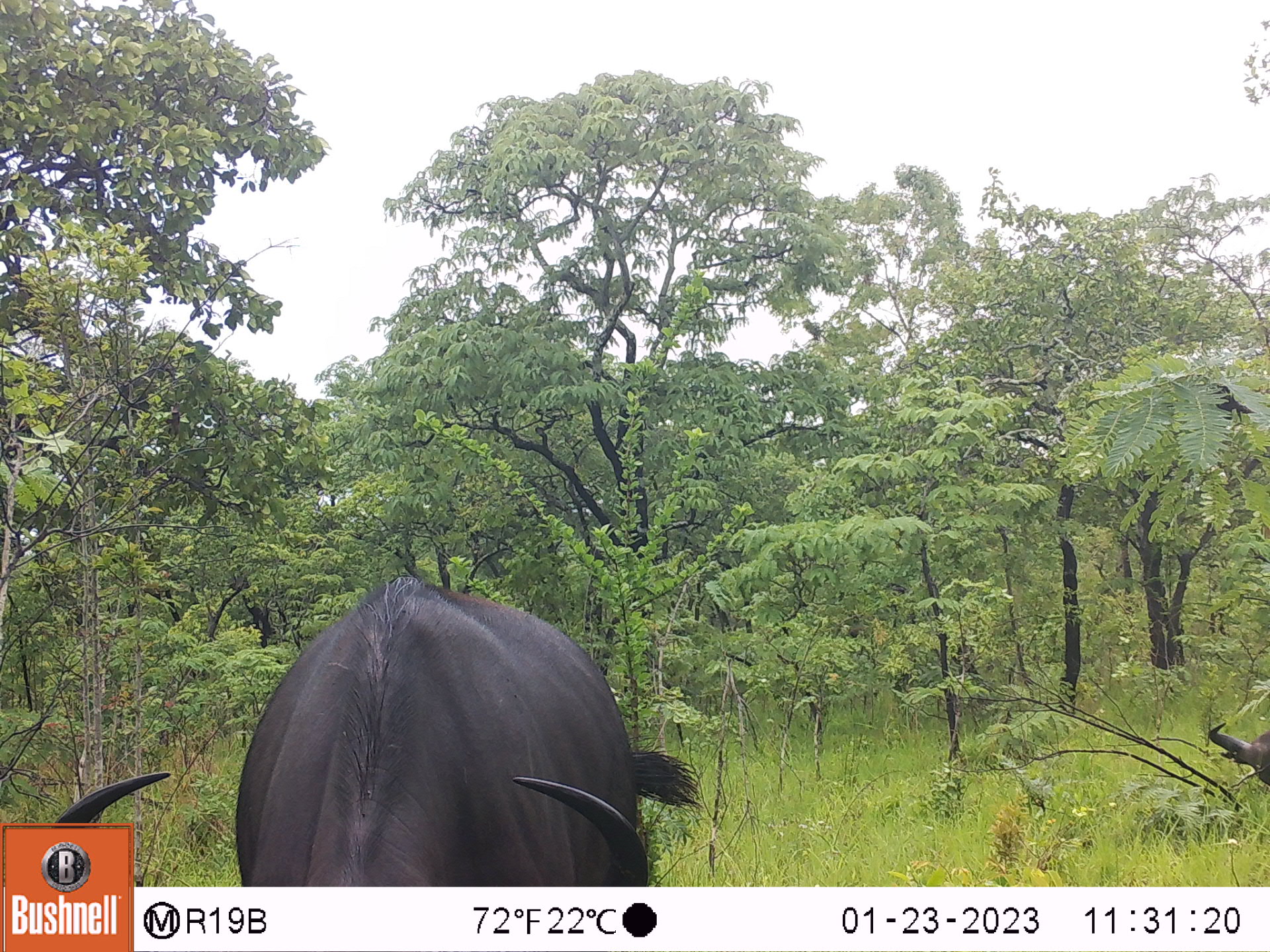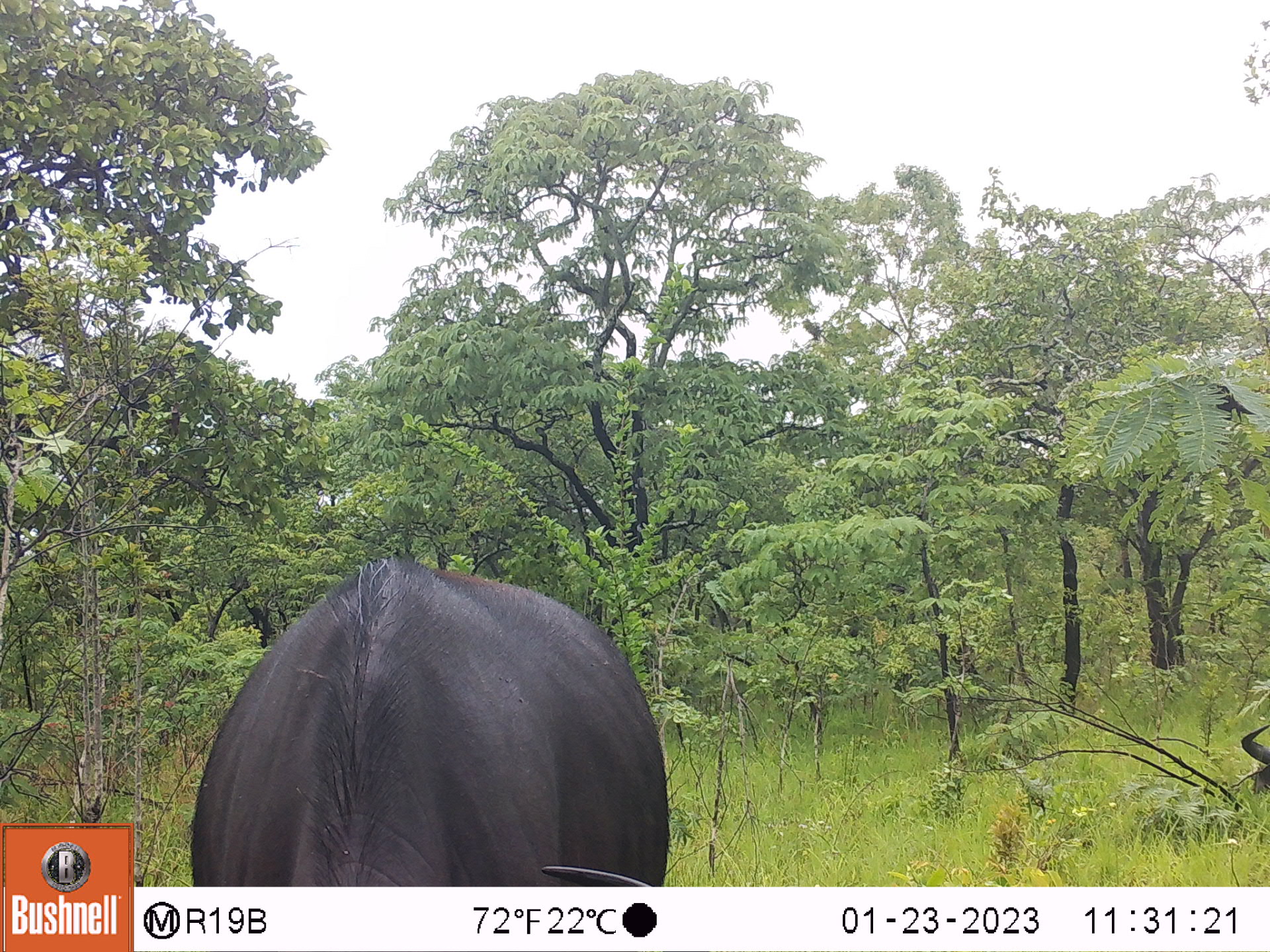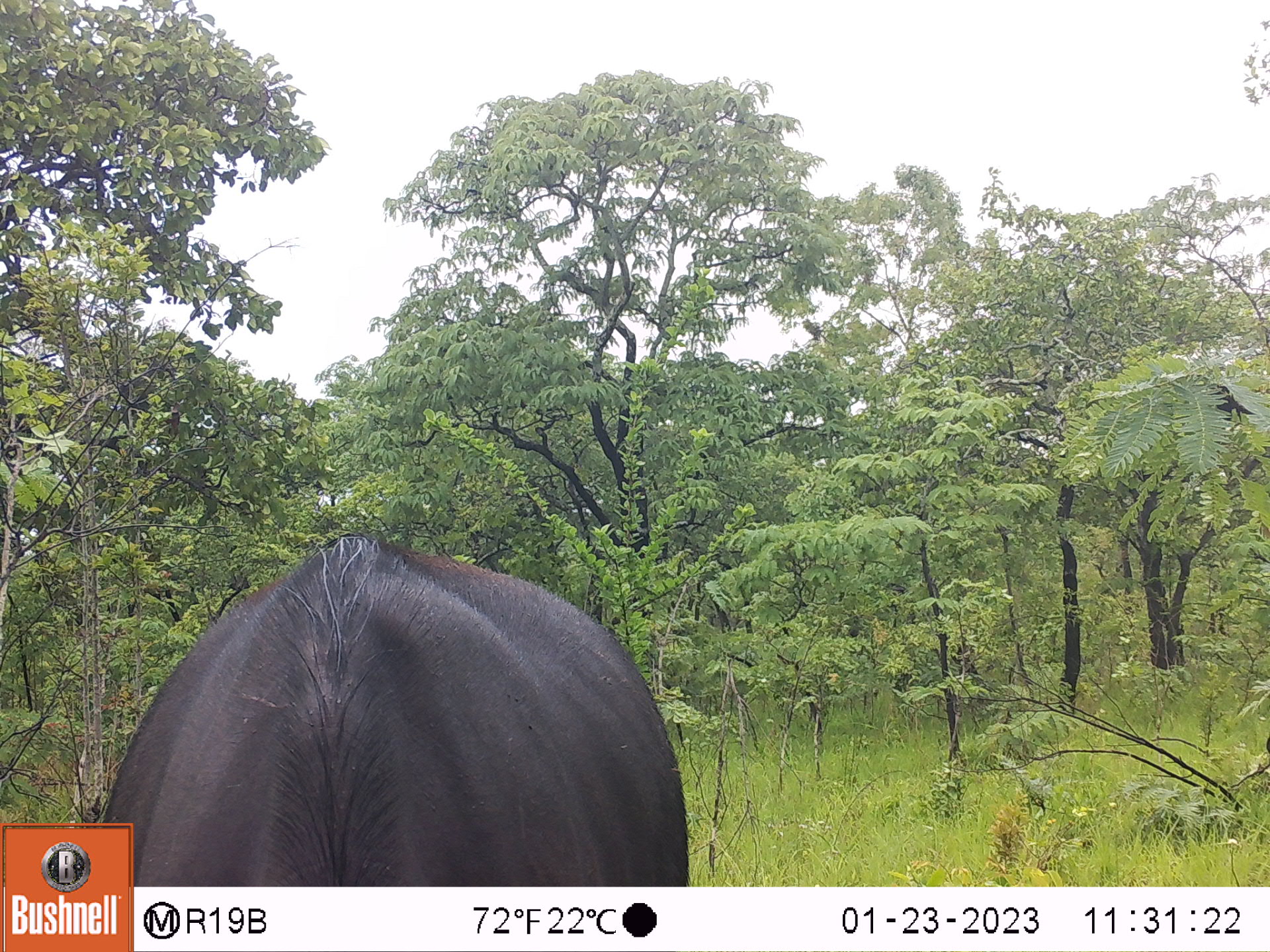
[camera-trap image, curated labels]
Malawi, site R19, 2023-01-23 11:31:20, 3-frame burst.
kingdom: Animalia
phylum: Chordata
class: Mammalia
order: Artiodactyla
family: Bovidae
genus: Syncerus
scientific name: Syncerus caffer caffer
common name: cape buffalo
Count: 2.